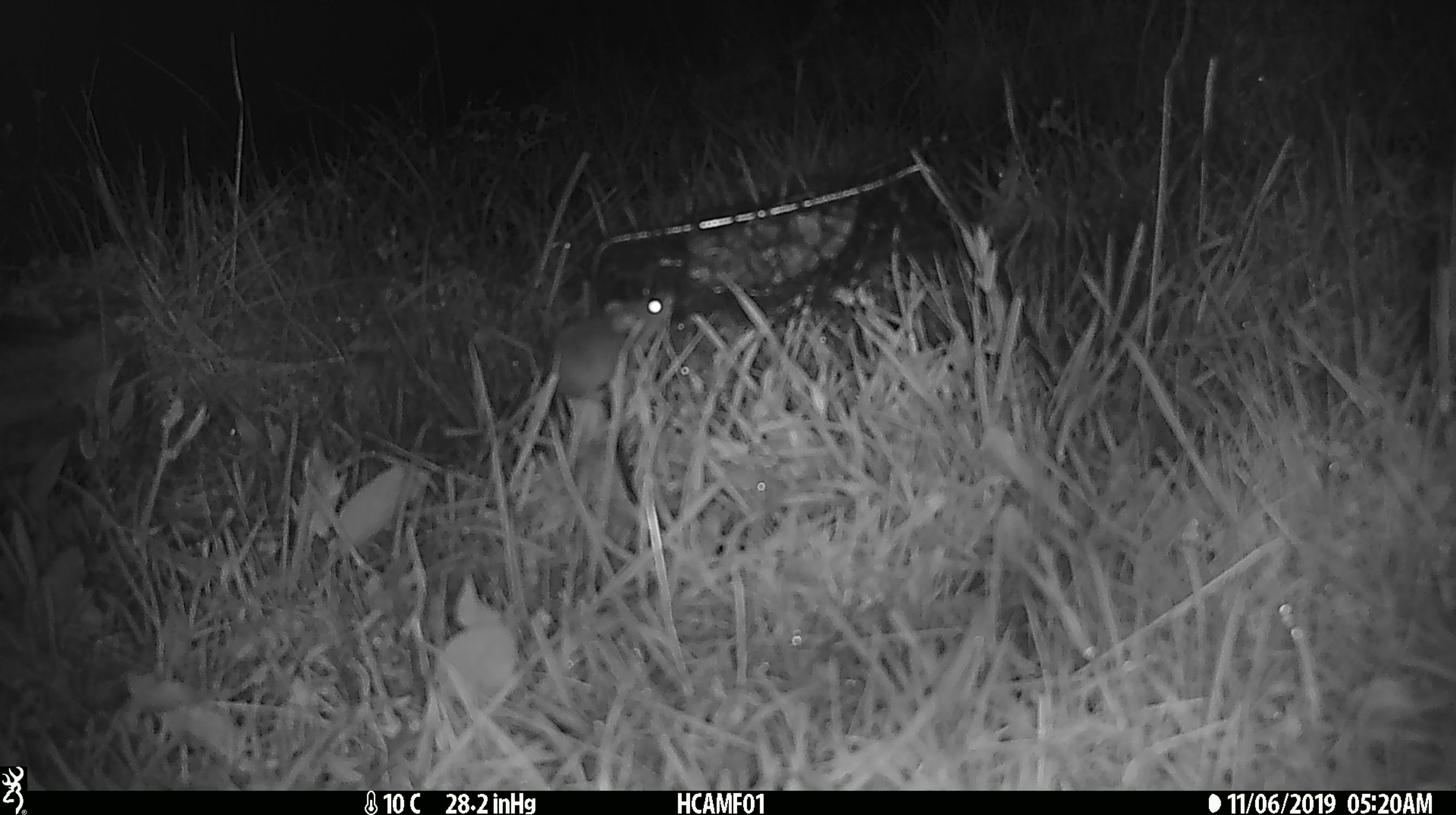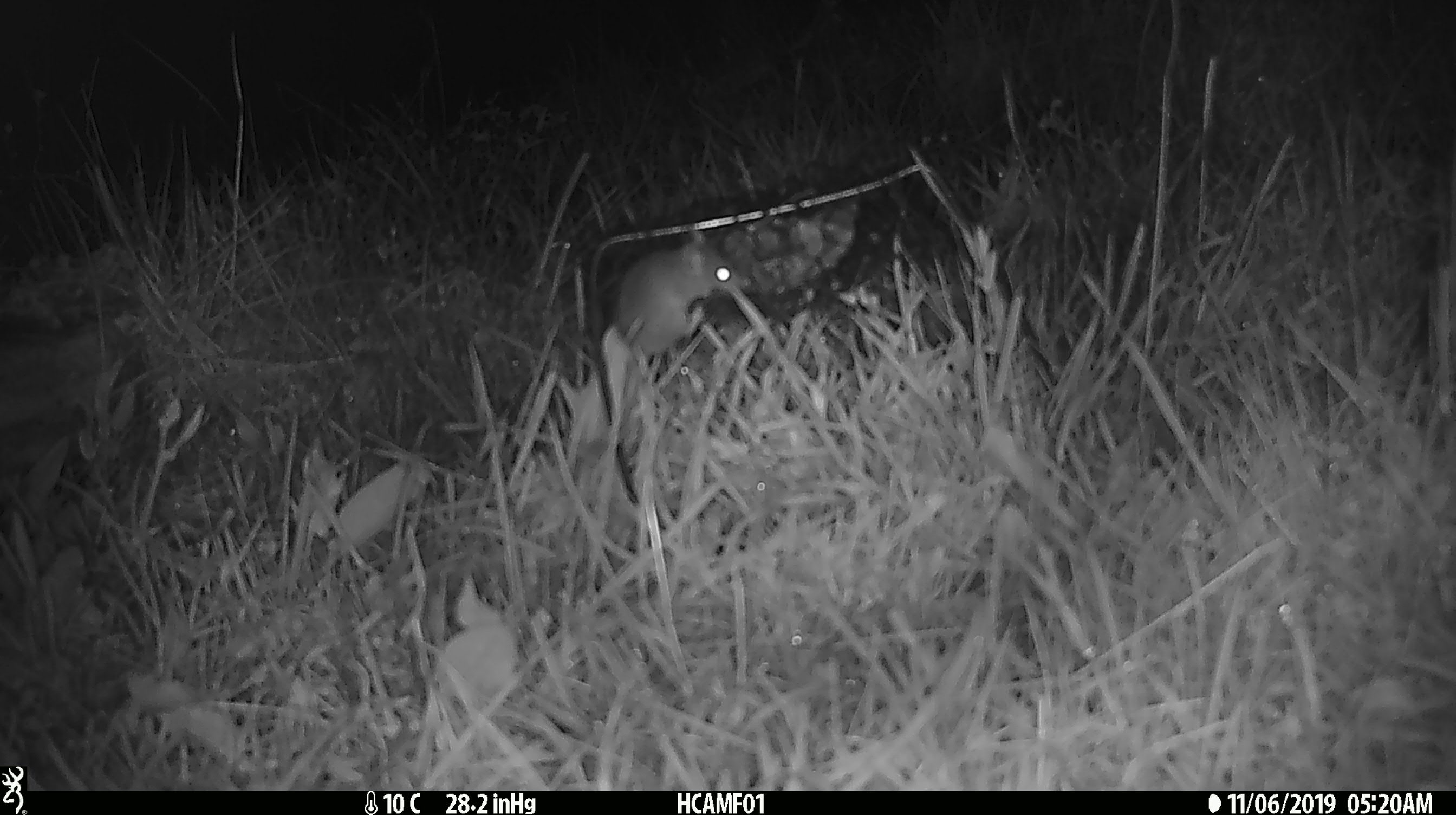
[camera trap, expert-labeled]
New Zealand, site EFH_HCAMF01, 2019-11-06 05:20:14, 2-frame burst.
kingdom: Animalia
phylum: Chordata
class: Mammalia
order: Rodentia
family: Muridae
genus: Mus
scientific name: Mus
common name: mouse